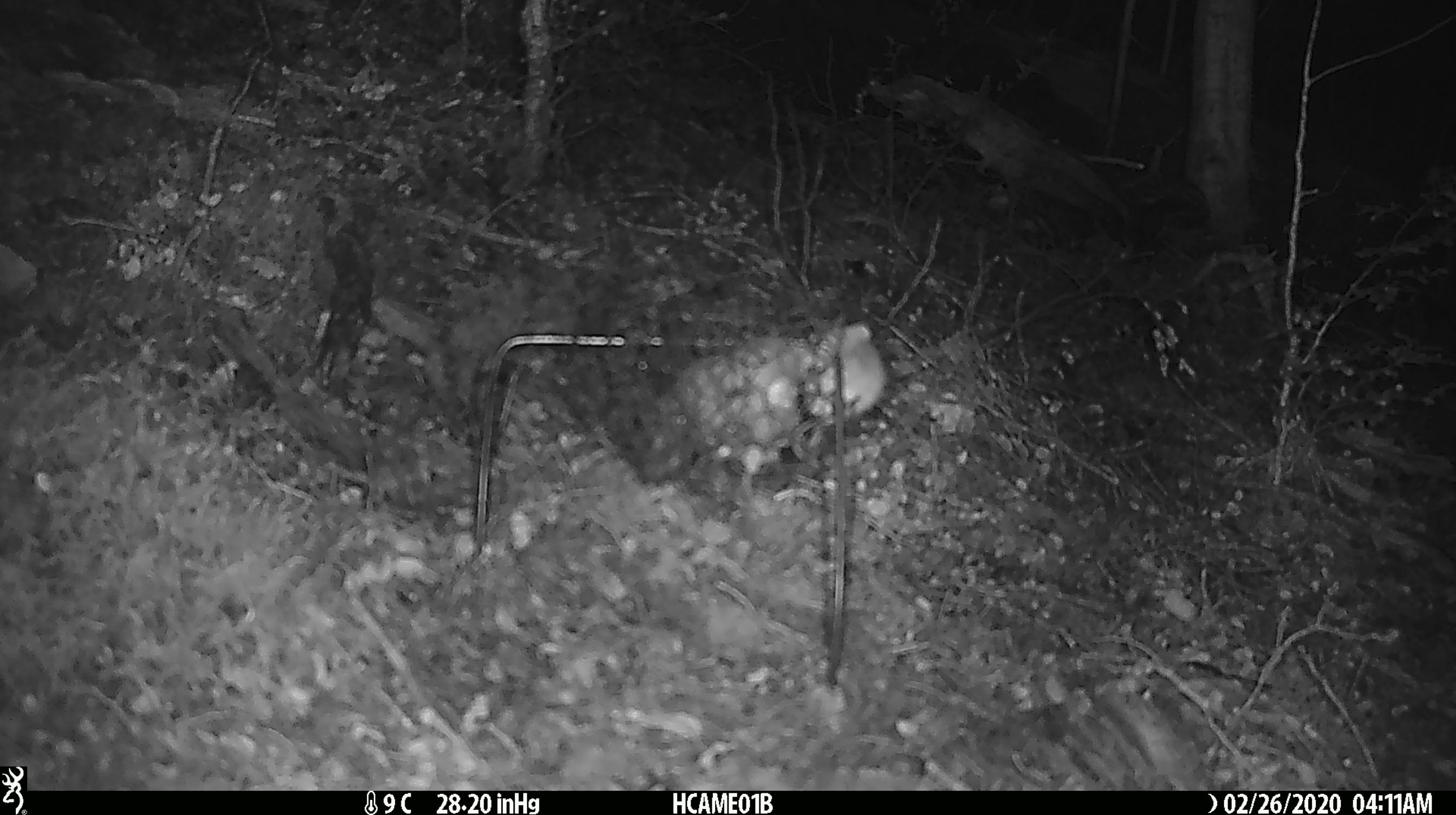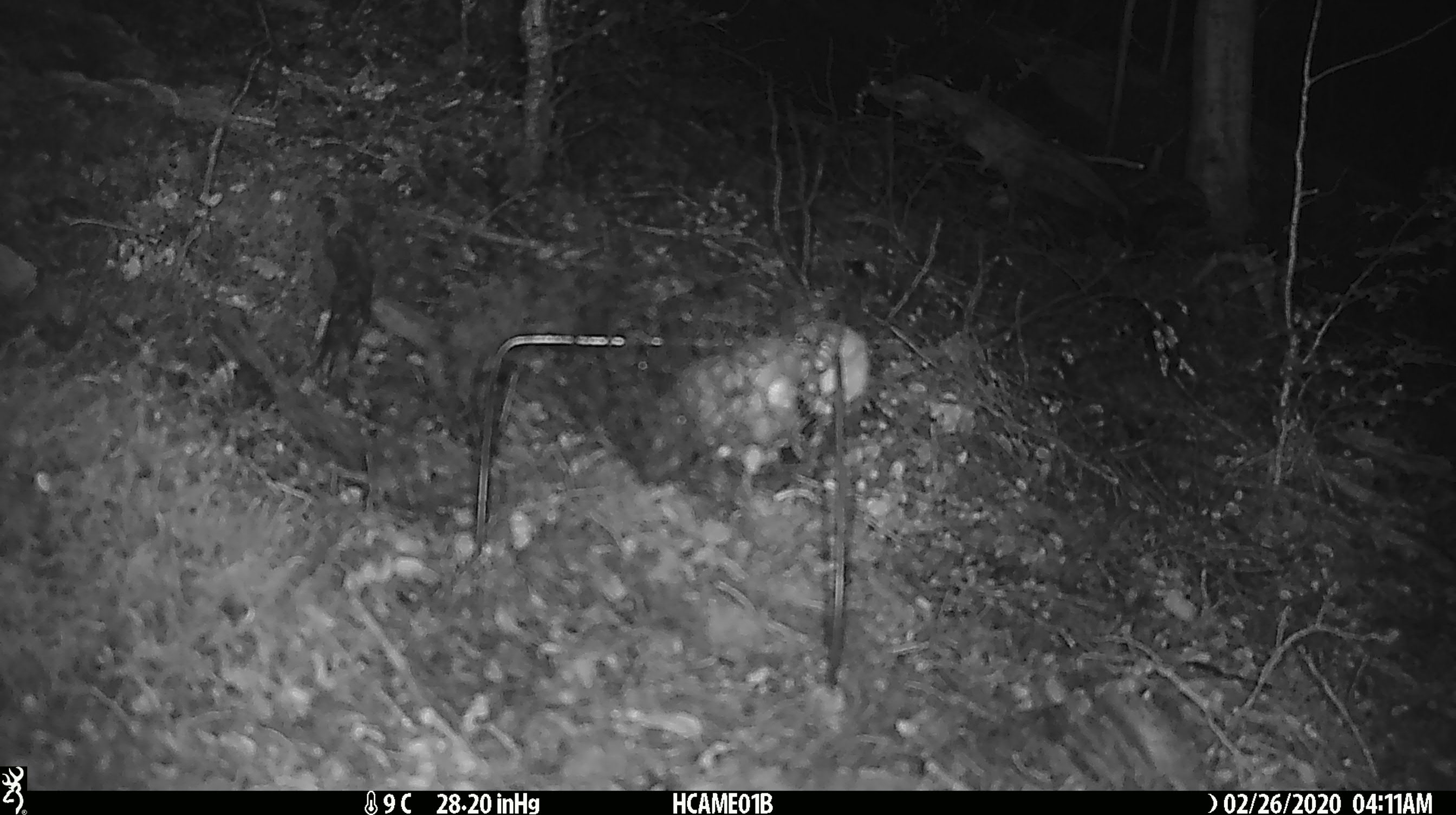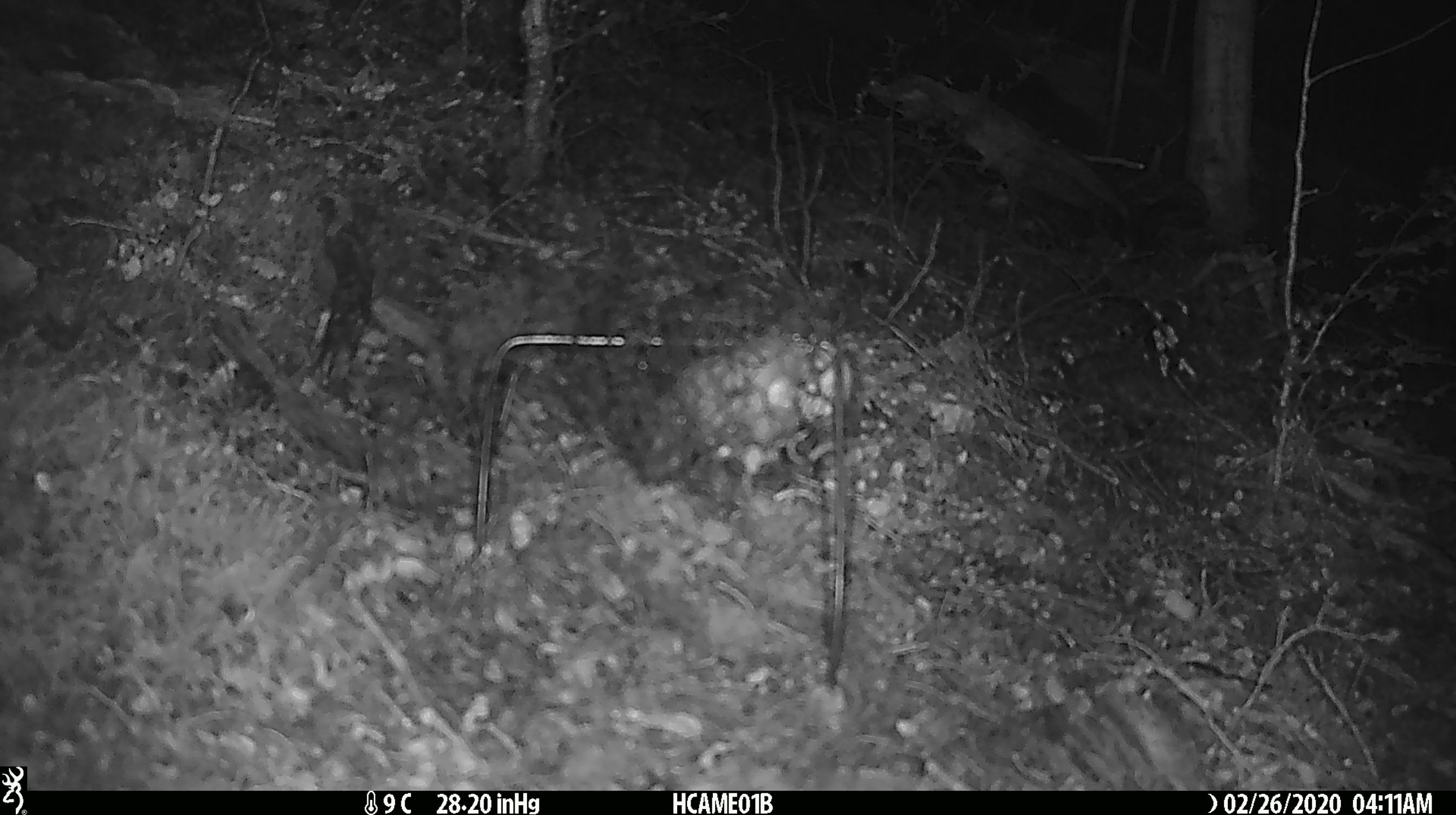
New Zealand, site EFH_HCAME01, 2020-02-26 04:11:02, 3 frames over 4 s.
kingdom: Animalia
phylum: Chordata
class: Mammalia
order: Rodentia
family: Muridae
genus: Mus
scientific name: Mus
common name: mouse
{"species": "mouse (Mus)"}